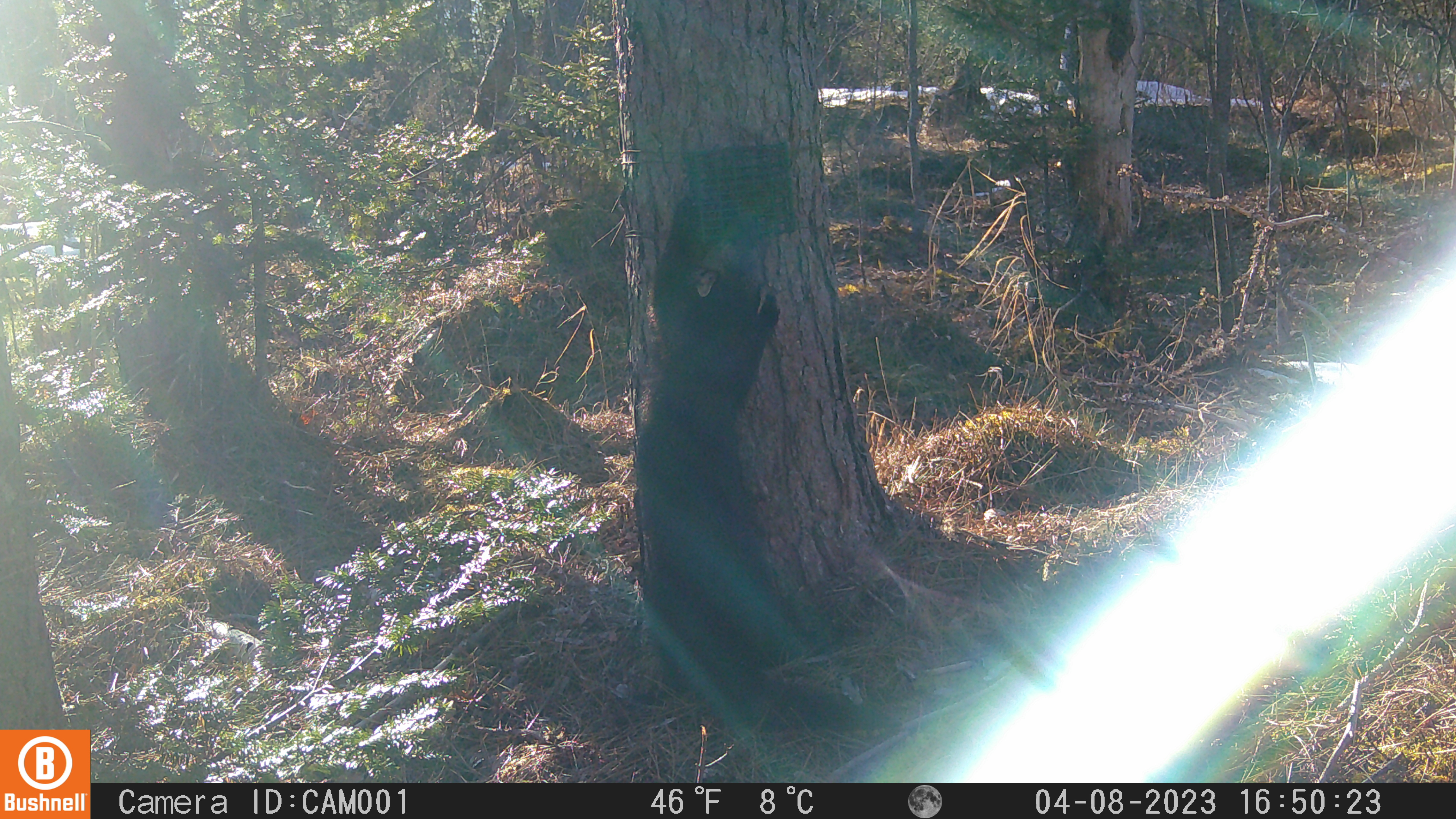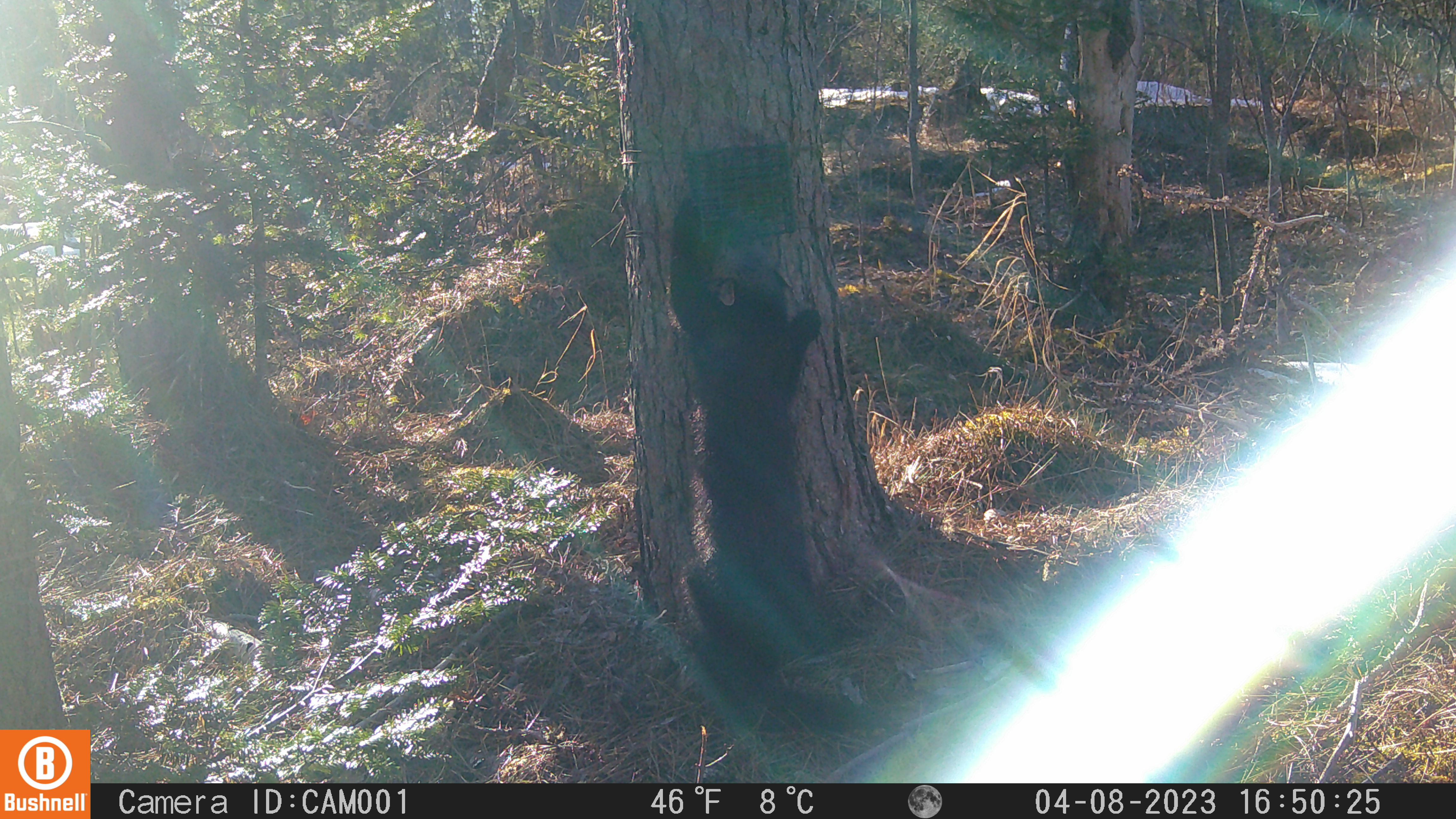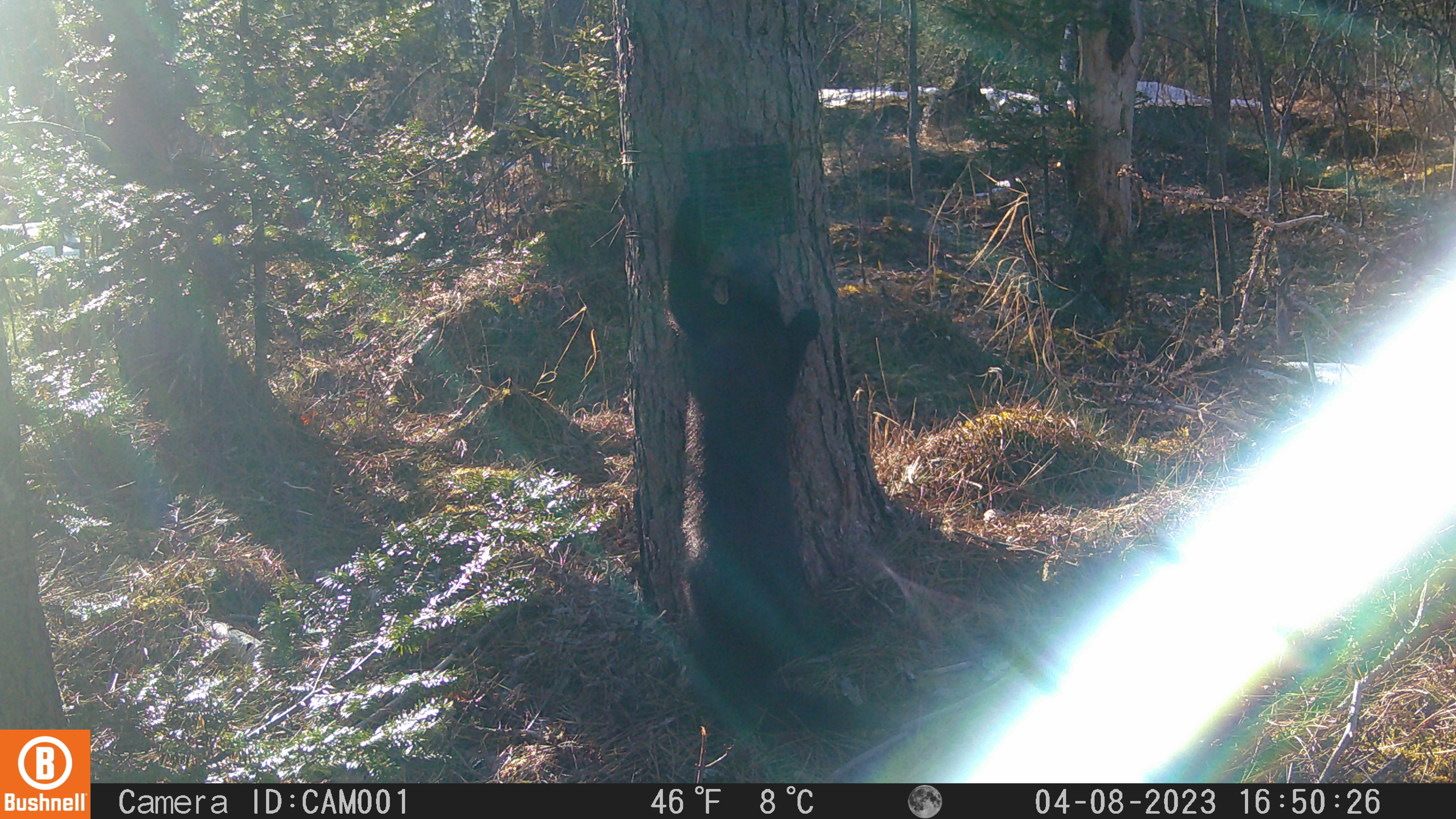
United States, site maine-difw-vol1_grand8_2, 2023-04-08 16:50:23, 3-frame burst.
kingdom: Animalia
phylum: Chordata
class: Mammalia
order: Carnivora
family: Mustelidae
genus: Pekania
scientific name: Pekania pennanti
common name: fisher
Fisher (Pekania pennanti).